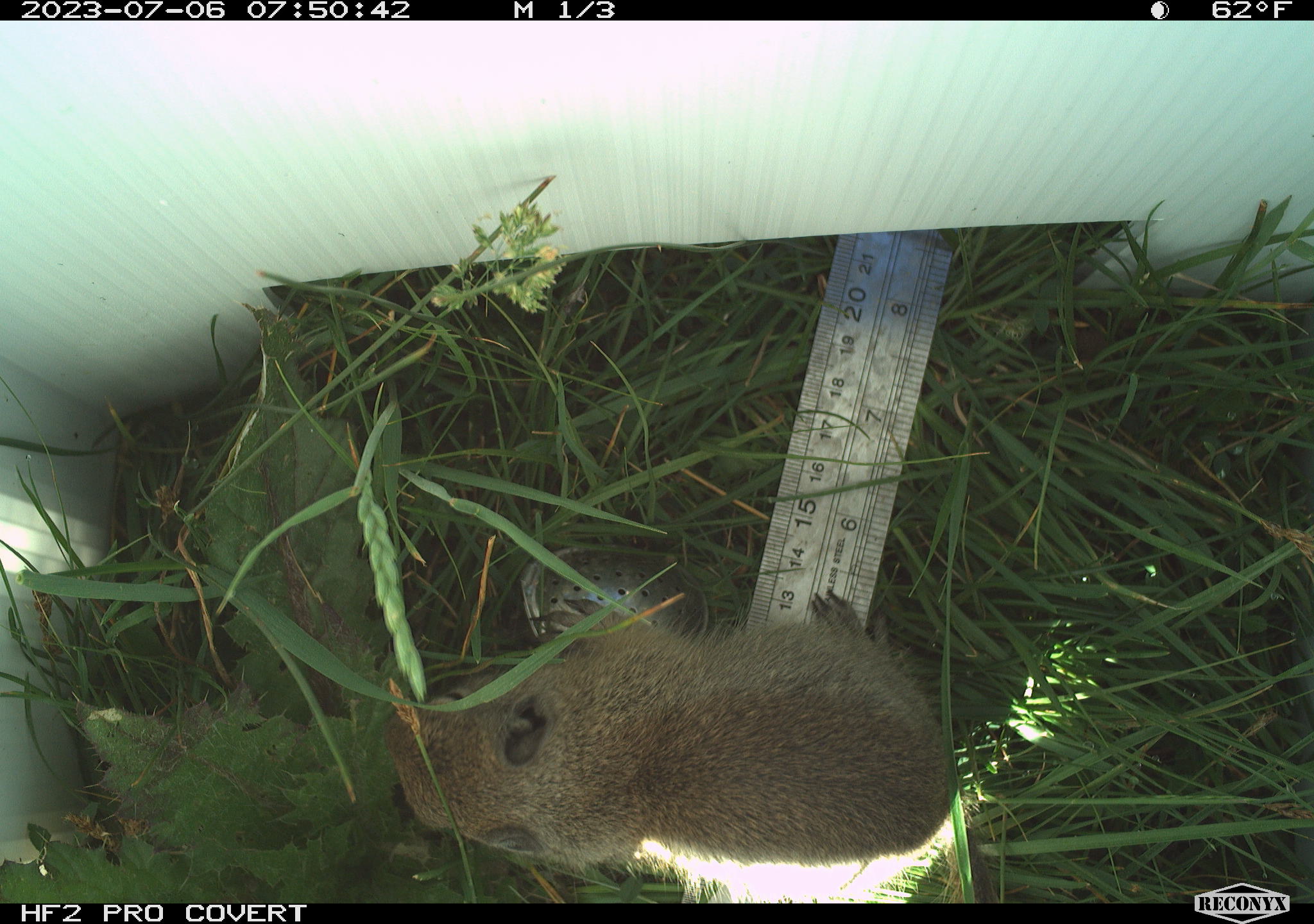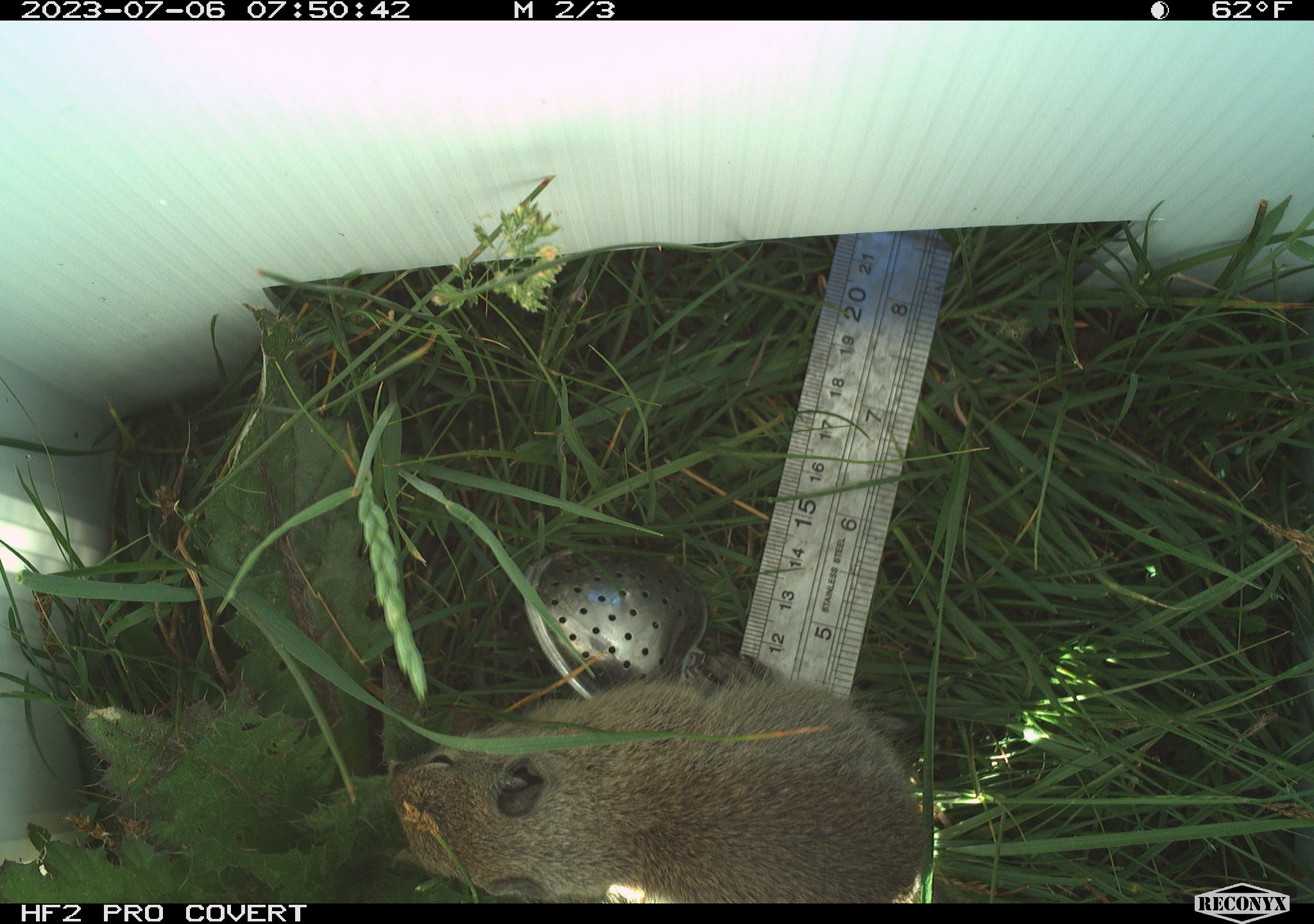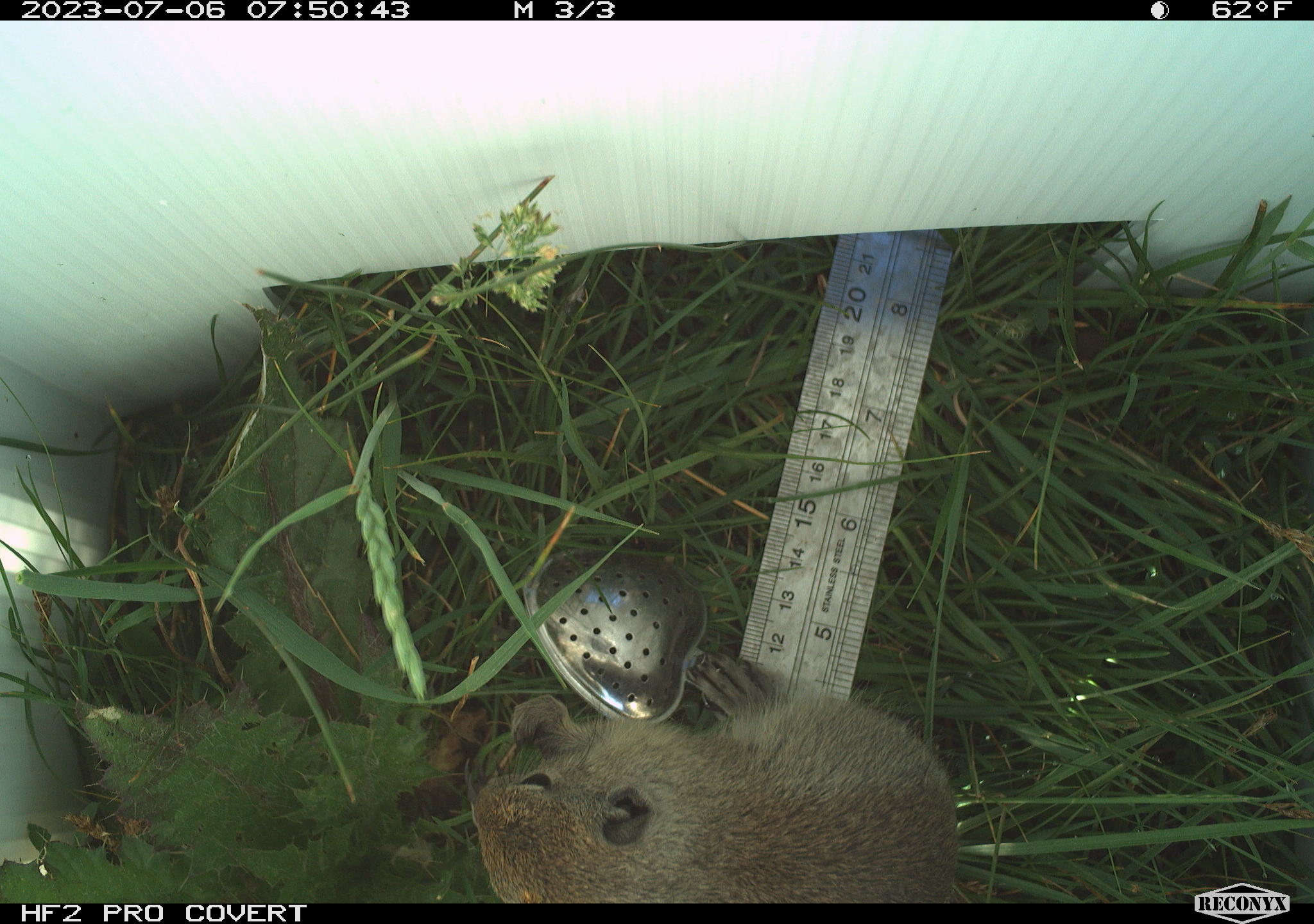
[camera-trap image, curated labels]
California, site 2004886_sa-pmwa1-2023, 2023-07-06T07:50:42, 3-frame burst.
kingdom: Animalia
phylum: Chordata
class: Mammalia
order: Rodentia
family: Sciuridae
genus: Urocitellus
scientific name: Urocitellus beldingi beldingi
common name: belding's ground squirrel